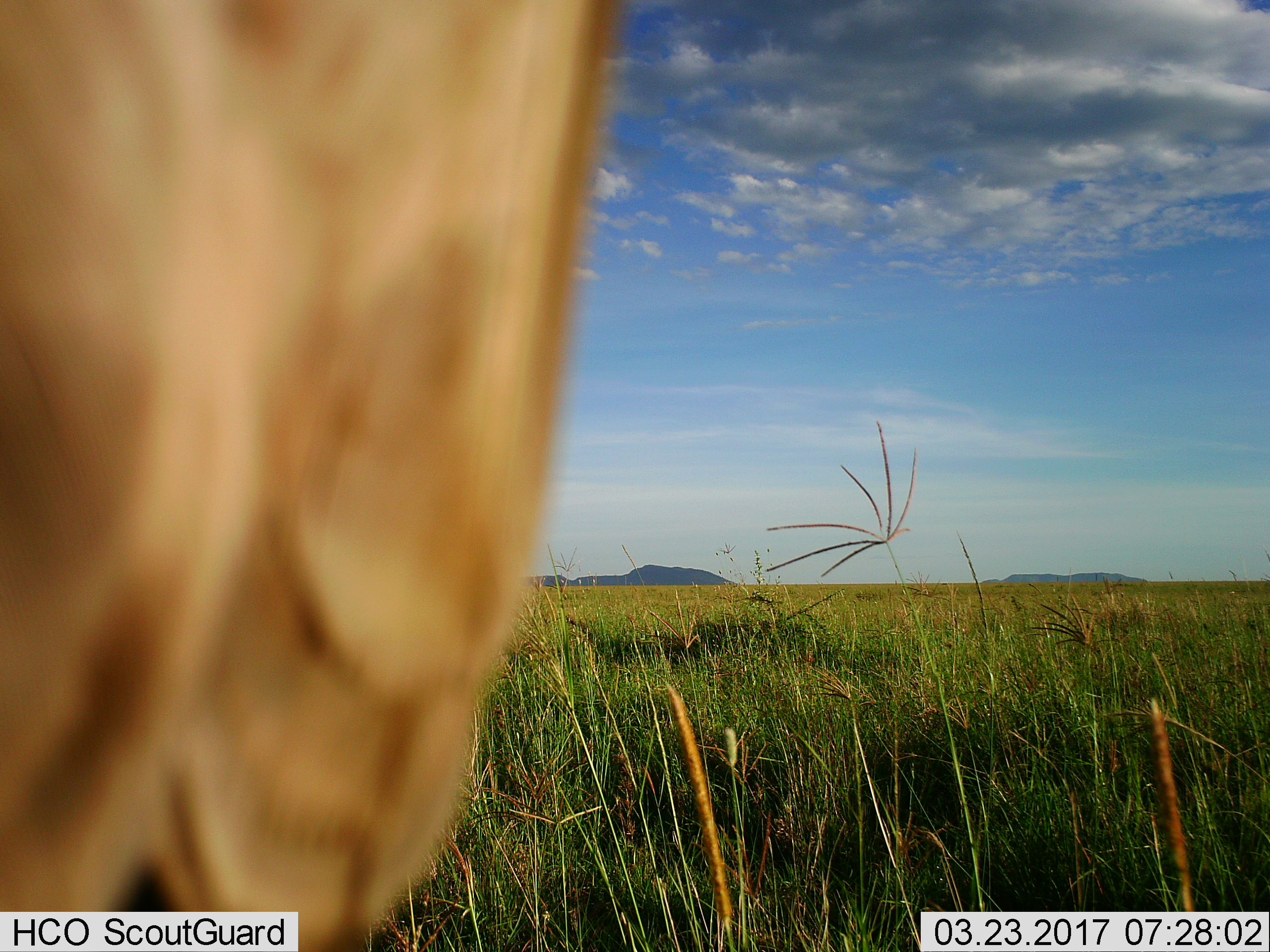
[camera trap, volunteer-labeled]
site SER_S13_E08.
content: unidentified animal